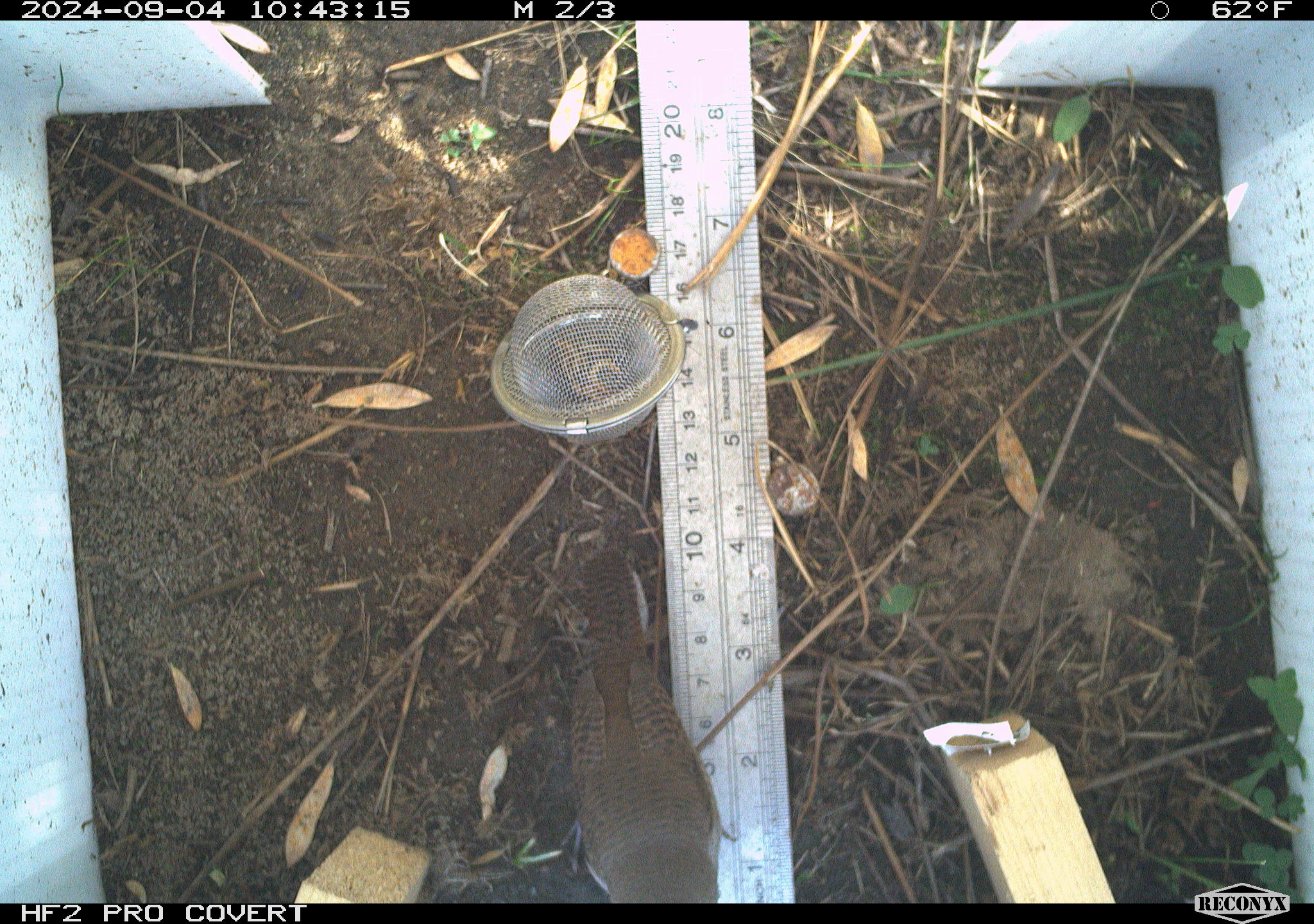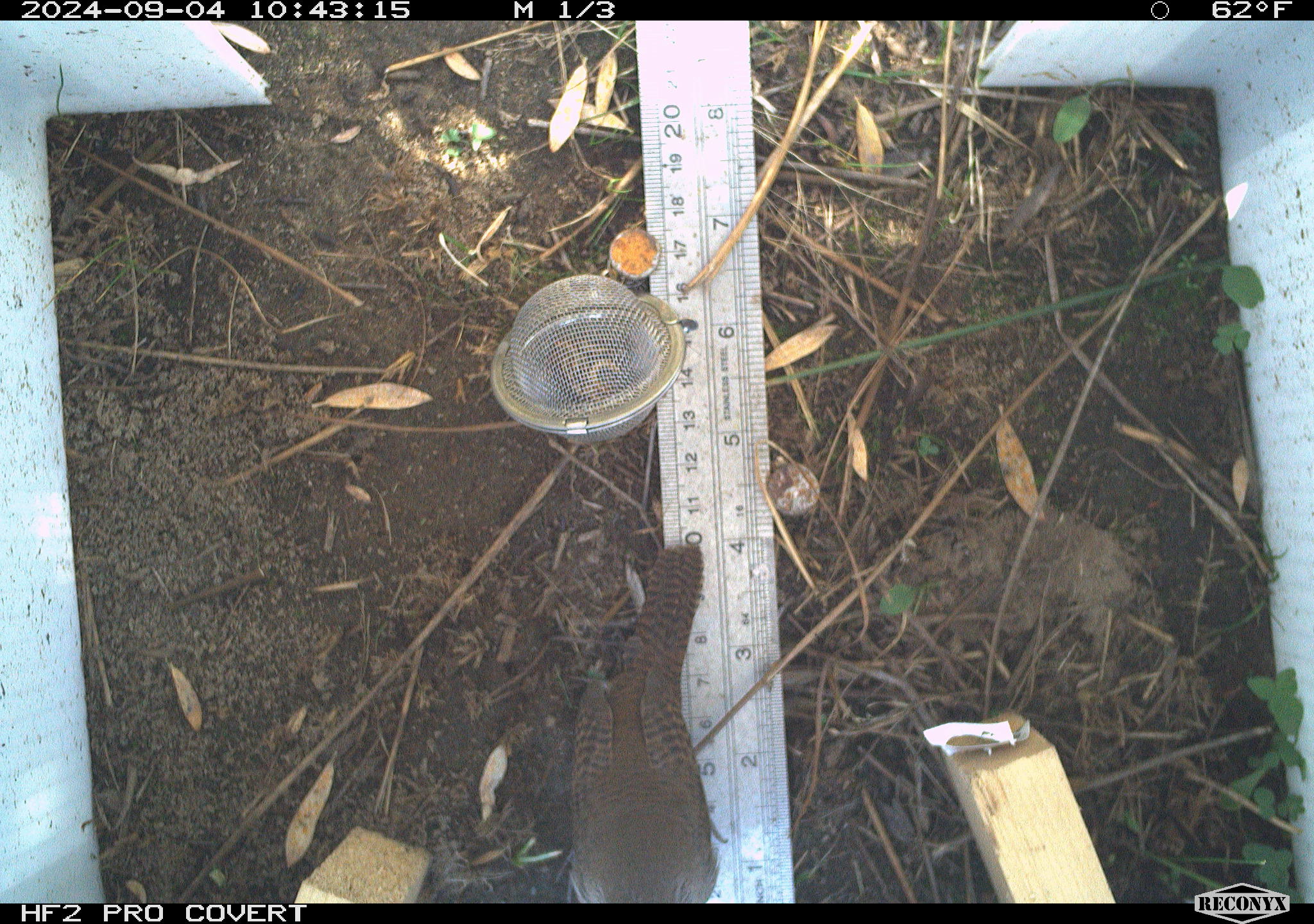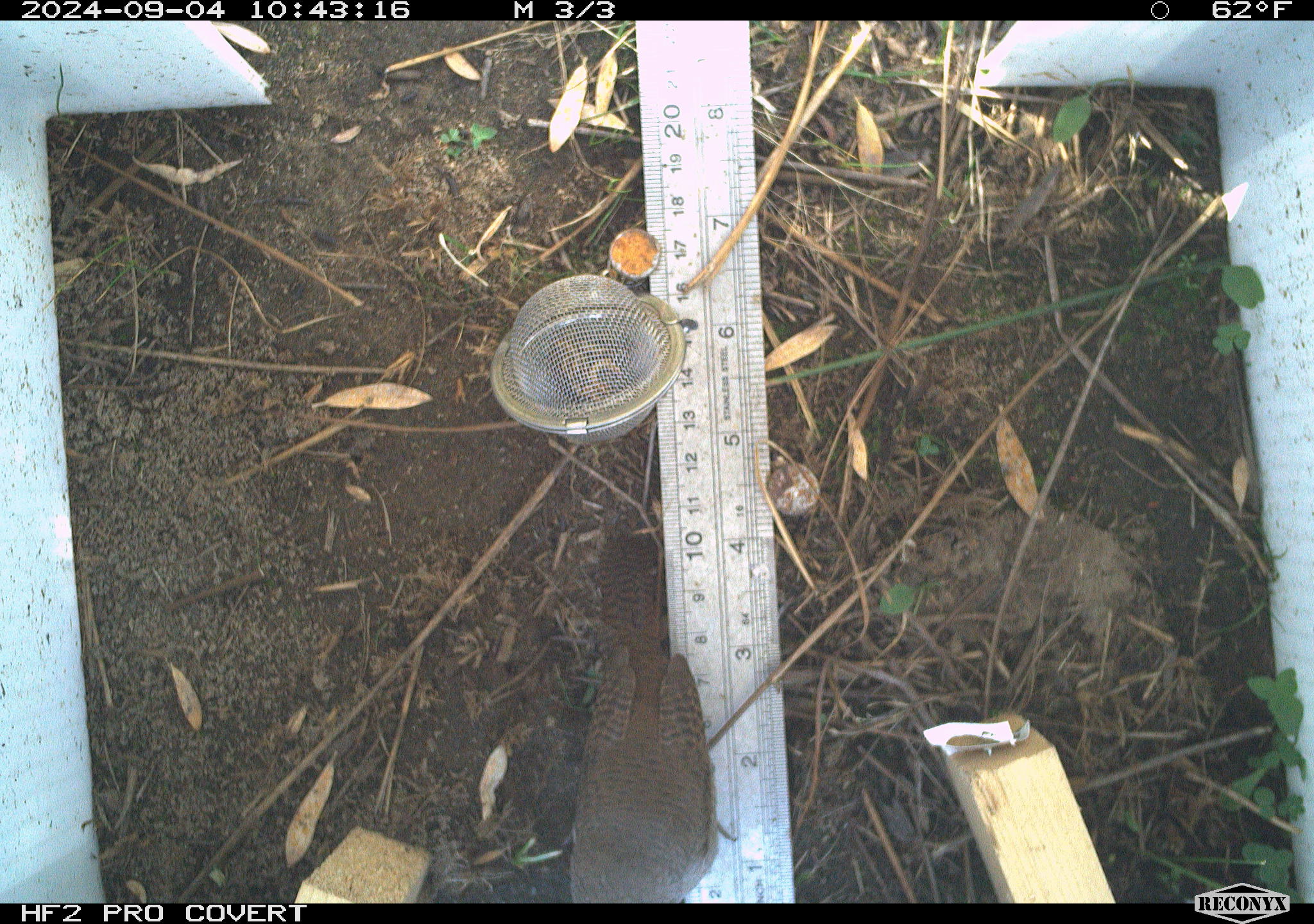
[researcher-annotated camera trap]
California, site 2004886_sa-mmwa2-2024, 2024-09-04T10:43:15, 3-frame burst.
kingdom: Animalia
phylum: Chordata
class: Aves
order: Passeriformes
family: Troglodytidae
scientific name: Troglodytidae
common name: wren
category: troglodytidae family